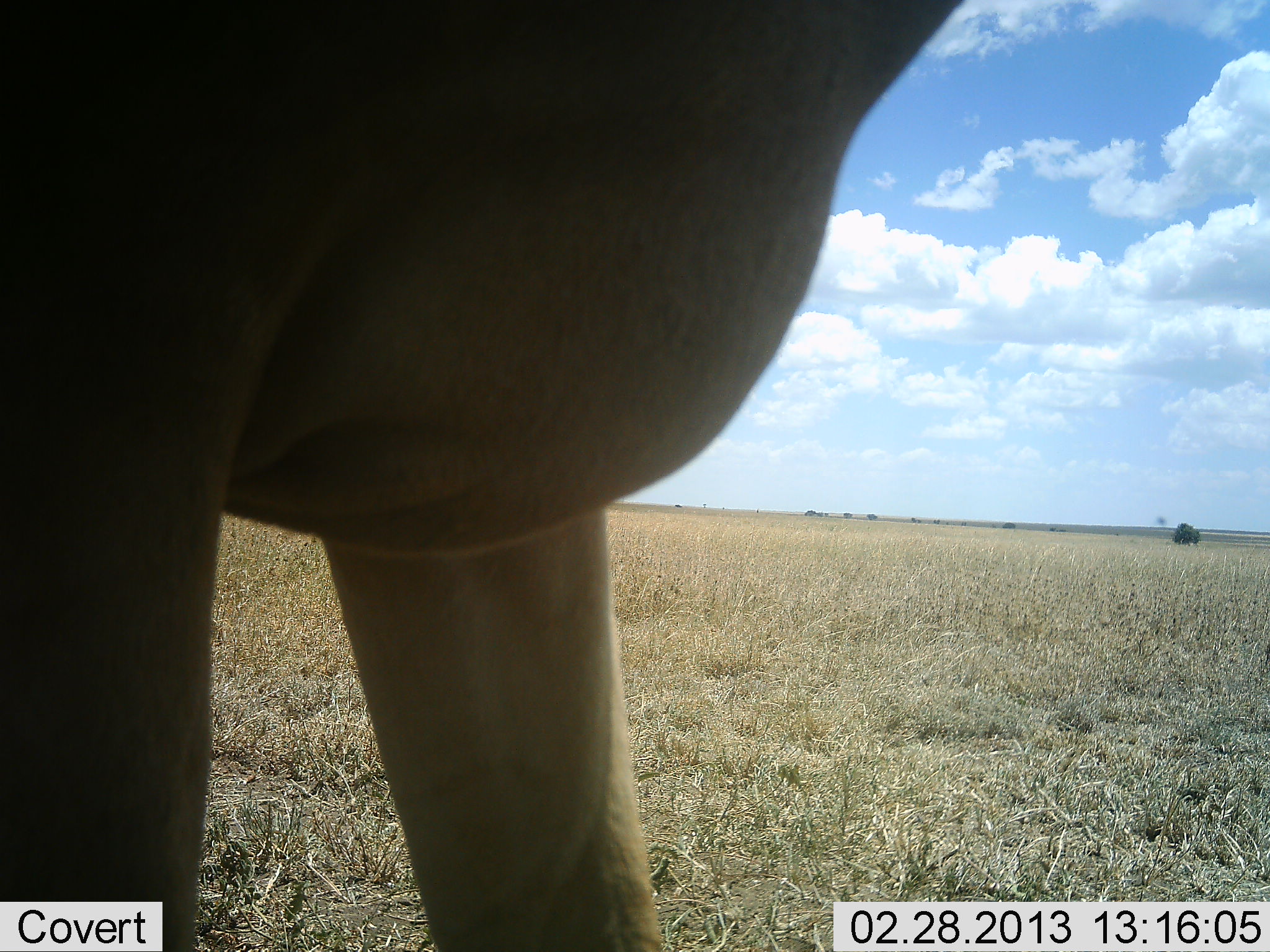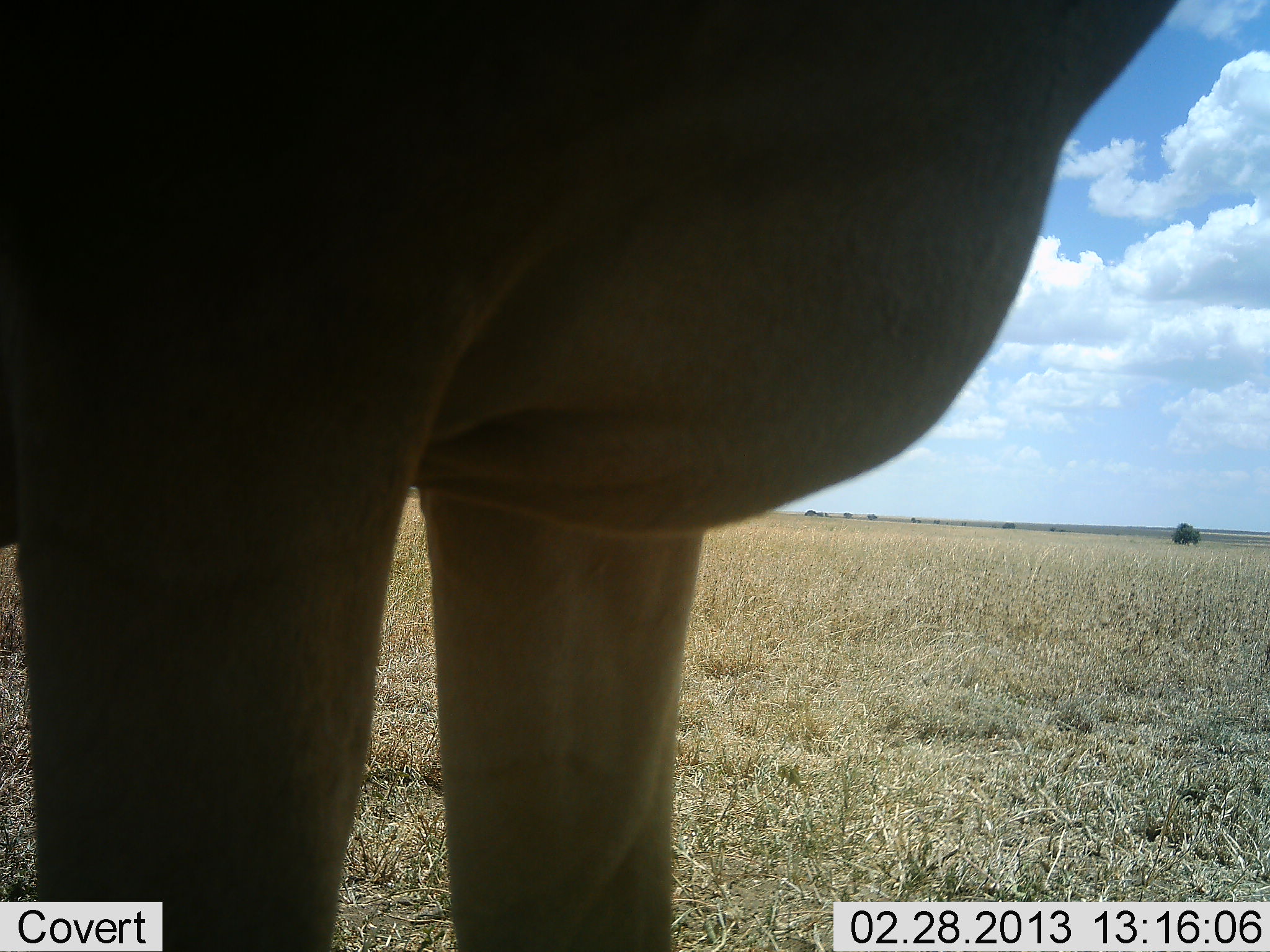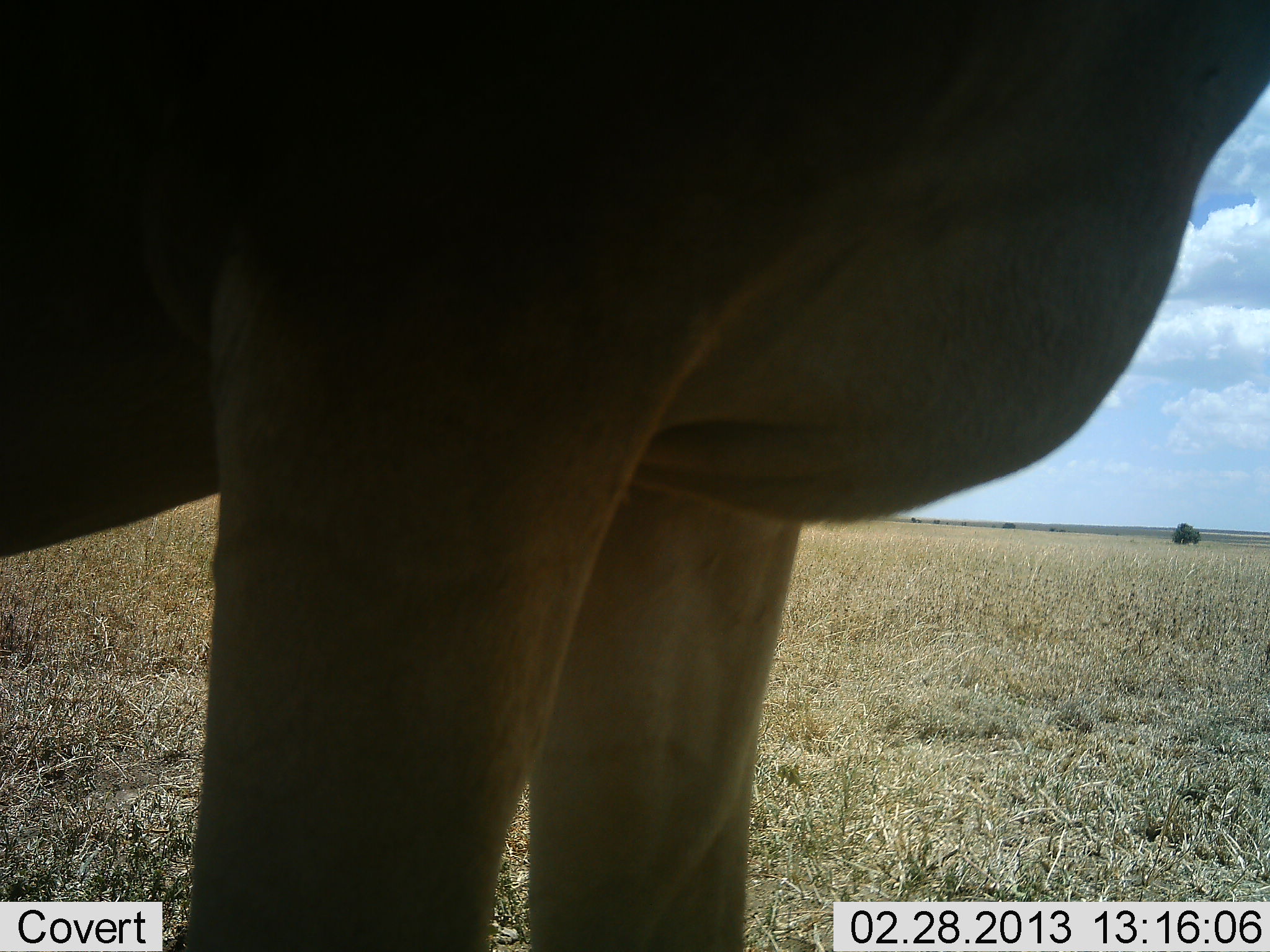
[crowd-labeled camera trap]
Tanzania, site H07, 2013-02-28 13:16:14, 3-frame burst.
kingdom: Animalia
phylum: Chordata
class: Mammalia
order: Artiodactyla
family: Bovidae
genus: Alcelaphus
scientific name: Alcelaphus buselaphus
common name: hartebeest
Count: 1.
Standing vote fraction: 89%.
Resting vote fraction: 0%.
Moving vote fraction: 11%.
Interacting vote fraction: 0%.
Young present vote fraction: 0%.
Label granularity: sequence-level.